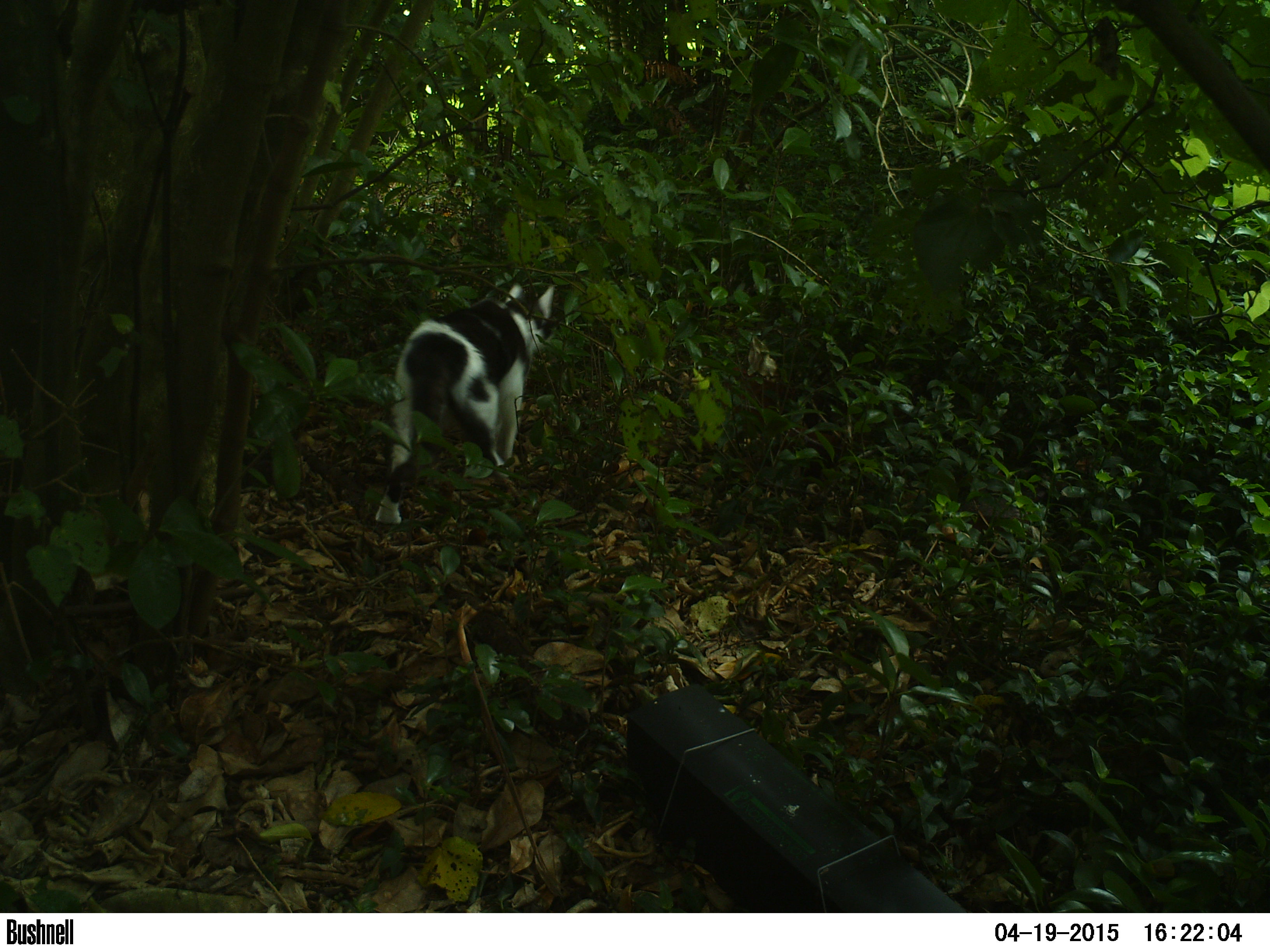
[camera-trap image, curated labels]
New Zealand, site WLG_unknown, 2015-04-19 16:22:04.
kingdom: Animalia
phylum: Chordata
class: Mammalia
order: Carnivora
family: Felidae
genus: Felis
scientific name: Felis catus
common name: domestic cat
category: cat